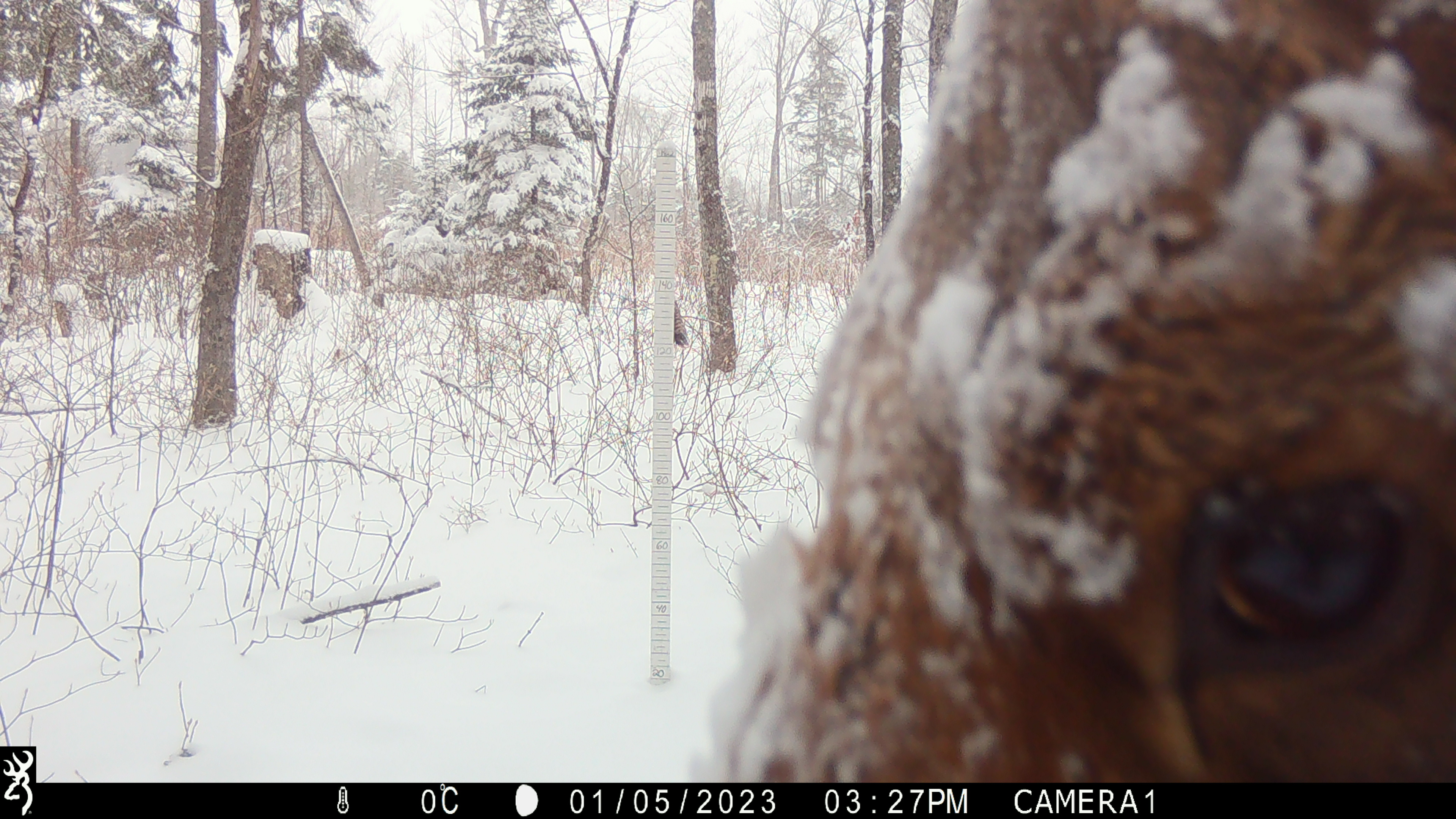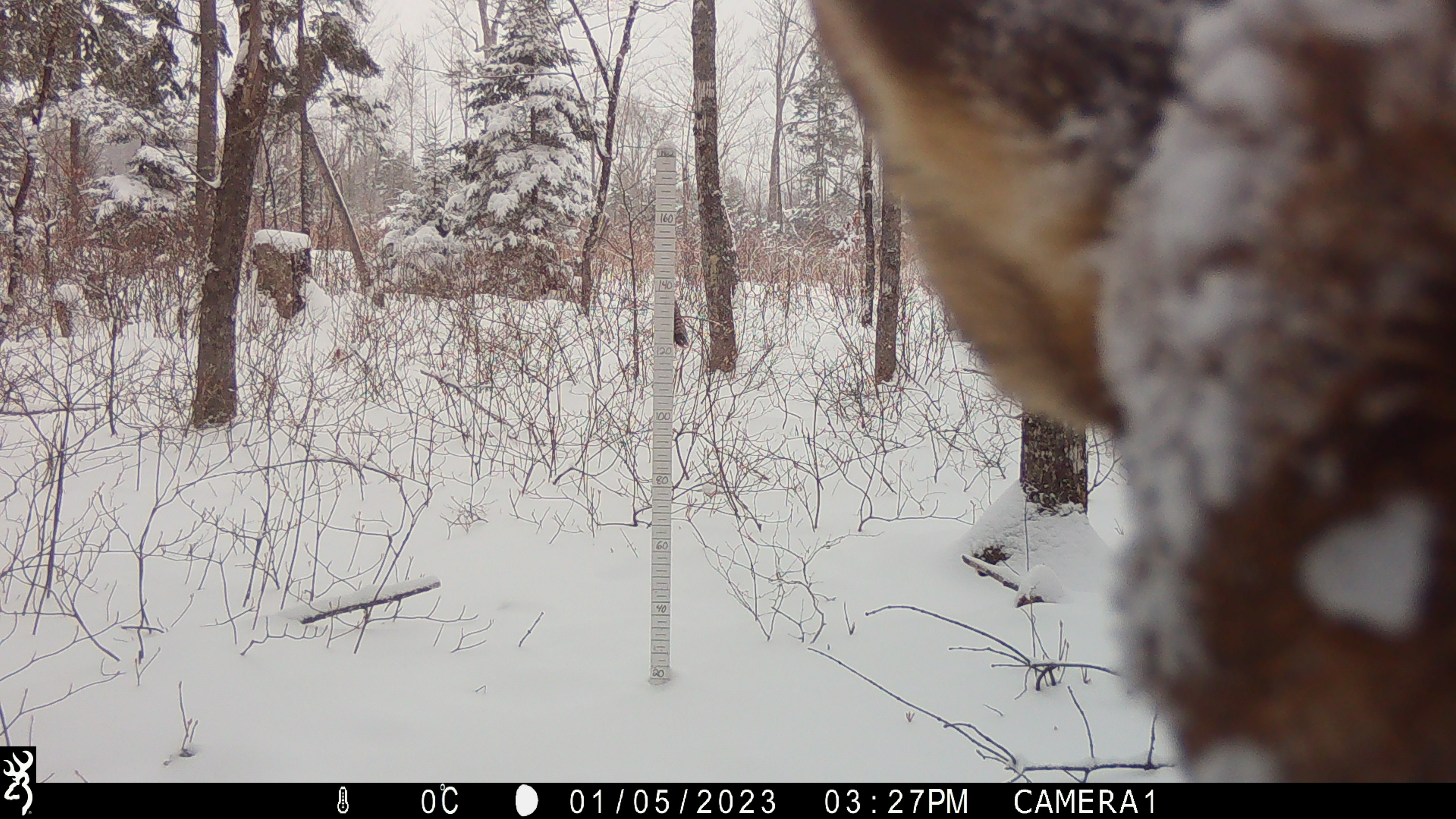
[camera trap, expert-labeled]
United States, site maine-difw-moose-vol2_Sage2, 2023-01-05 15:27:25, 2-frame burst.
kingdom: Animalia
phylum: Chordata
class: Mammalia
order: Artiodactyla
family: Cervidae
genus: Alces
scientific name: Alces alces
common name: moose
Moose (Alces alces).